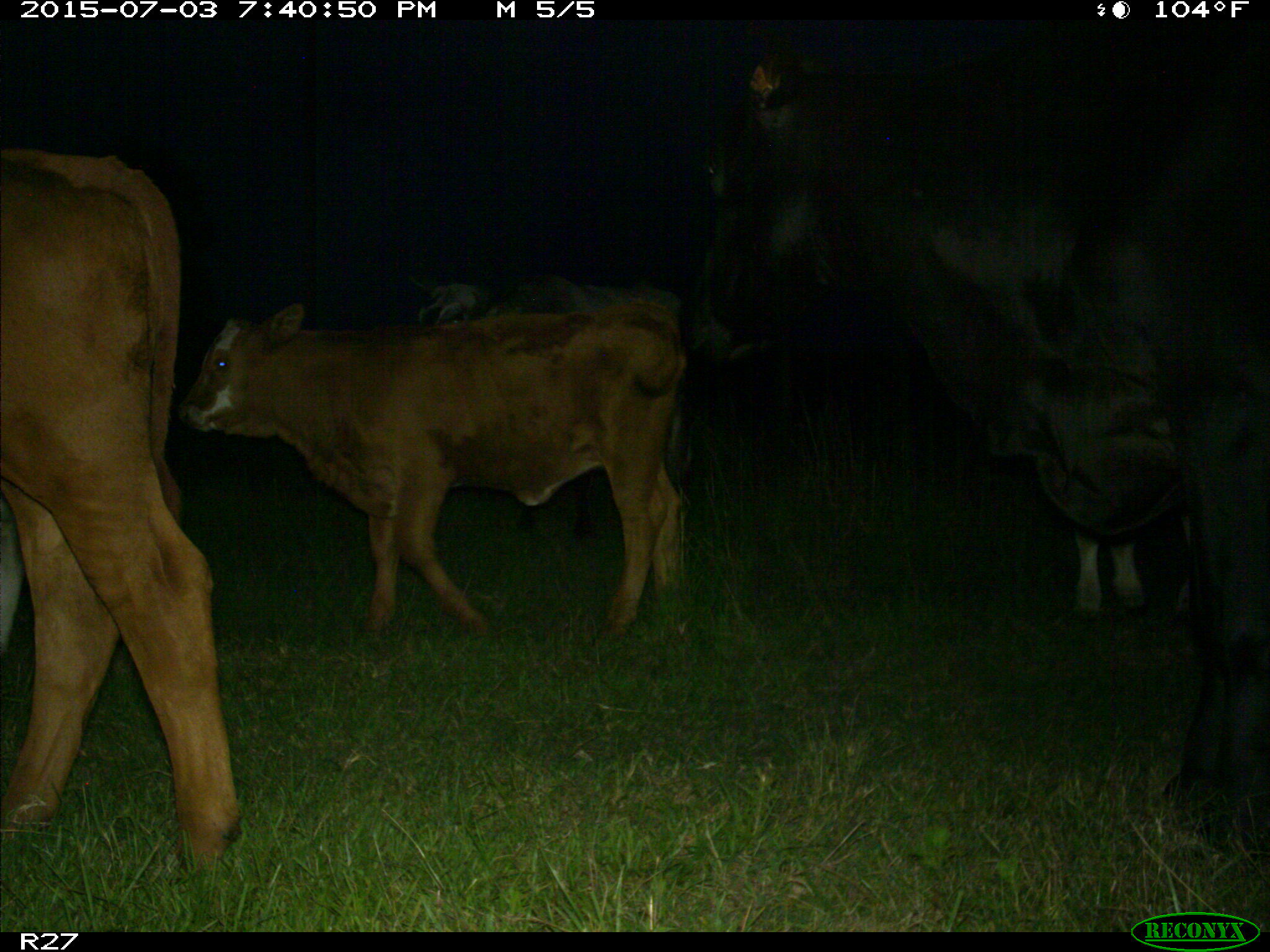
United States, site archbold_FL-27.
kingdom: Animalia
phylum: Chordata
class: Mammalia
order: Artiodactyla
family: Bovidae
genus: Bos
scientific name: Bos taurus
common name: domestic cow